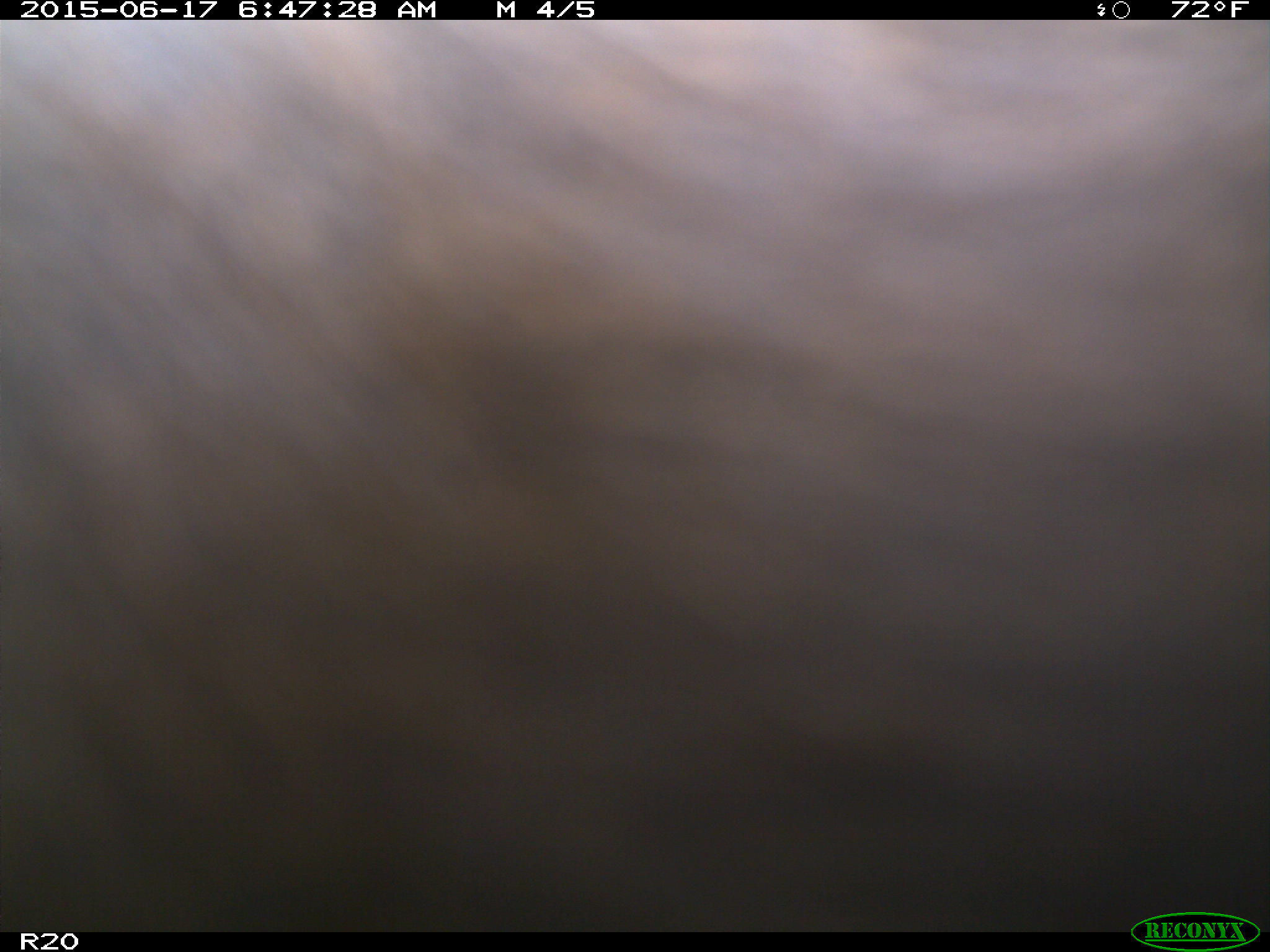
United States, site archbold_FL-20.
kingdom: Animalia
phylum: Chordata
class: Mammalia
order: Artiodactyla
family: Bovidae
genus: Bos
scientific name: Bos taurus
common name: domestic cow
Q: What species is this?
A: Bos taurus (domestic cow).